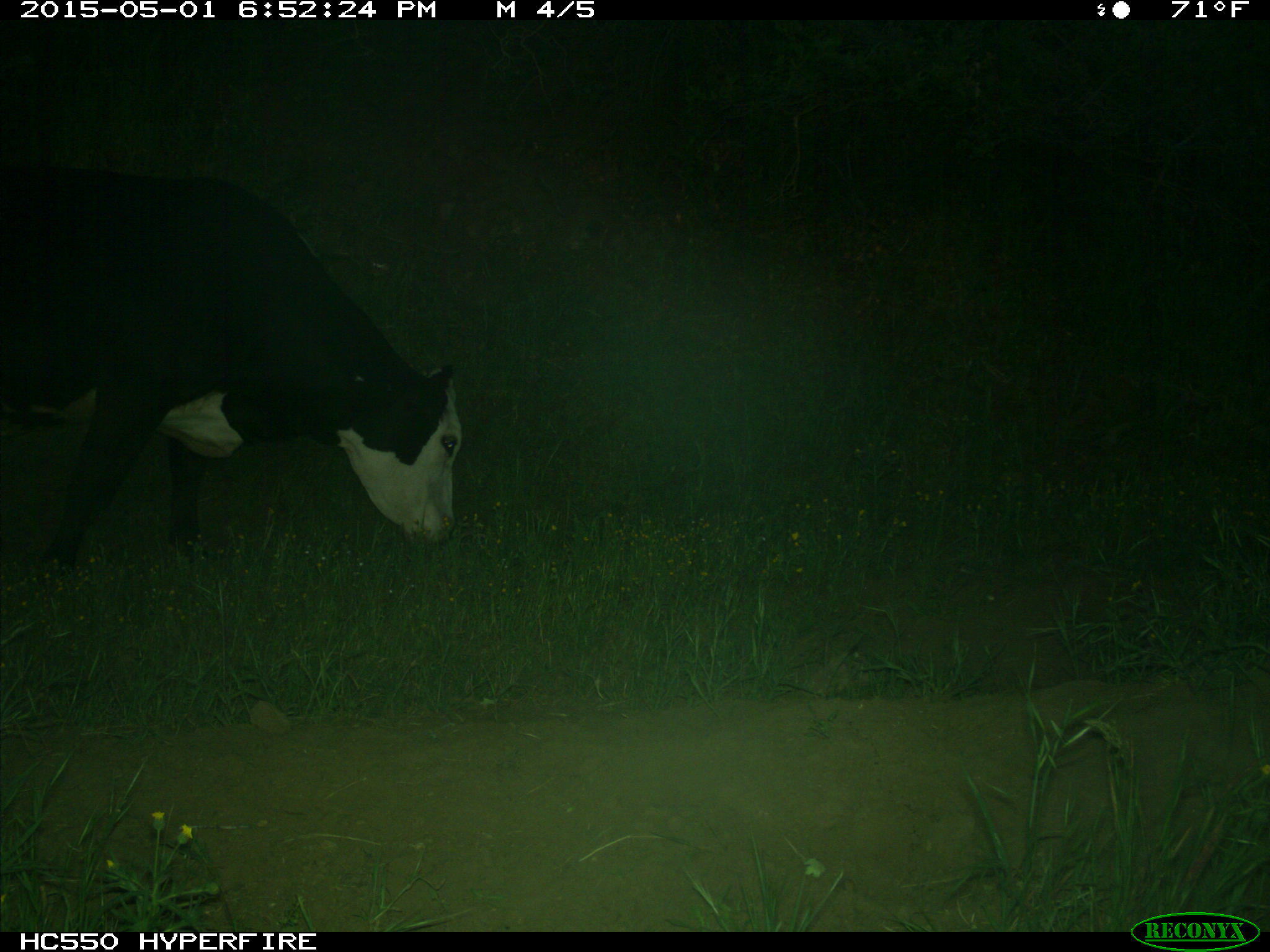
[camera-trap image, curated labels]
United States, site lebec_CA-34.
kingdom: Animalia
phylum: Chordata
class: Mammalia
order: Artiodactyla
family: Bovidae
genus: Bos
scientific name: Bos taurus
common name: domestic cow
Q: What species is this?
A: Bos taurus (domestic cow).